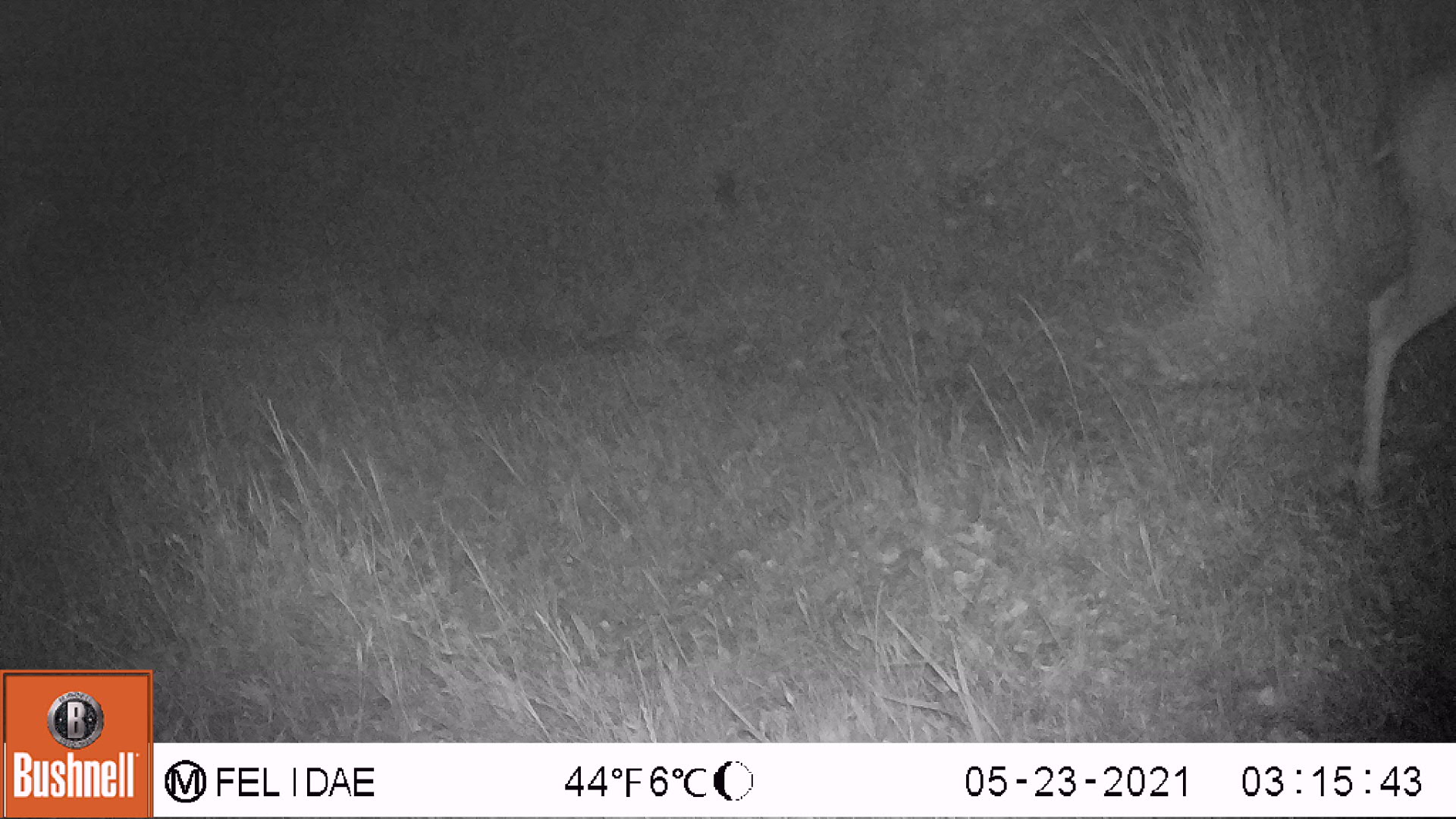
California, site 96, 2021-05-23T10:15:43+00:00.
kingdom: Animalia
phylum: Chordata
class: Mammalia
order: Artiodactyla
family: Cervidae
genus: Odocoileus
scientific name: Odocoileus hemionus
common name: mule deer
Mule deer (Odocoileus hemionus).